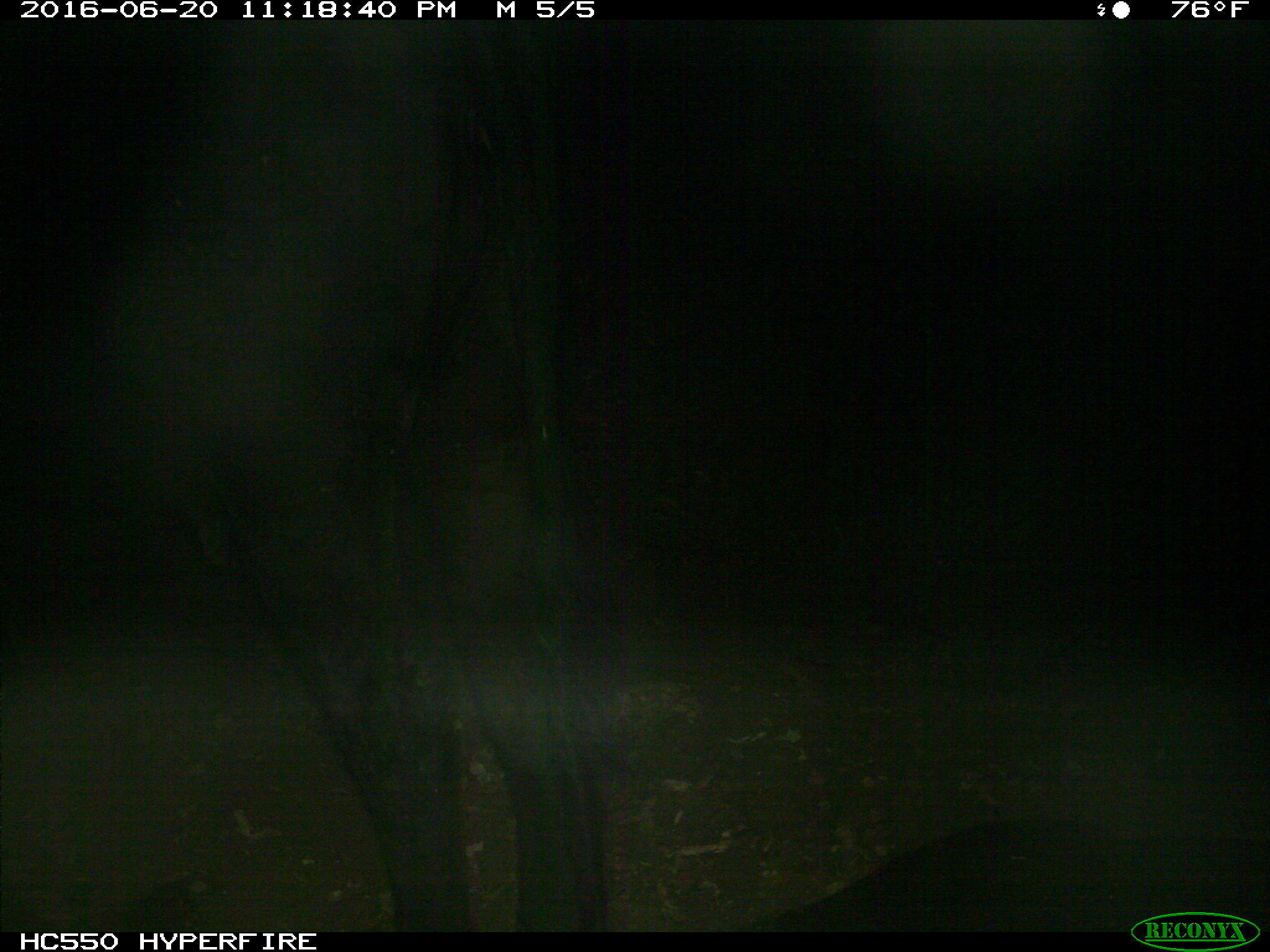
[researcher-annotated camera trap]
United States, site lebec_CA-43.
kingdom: Animalia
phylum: Chordata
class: Mammalia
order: Artiodactyla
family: Bovidae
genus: Bos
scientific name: Bos taurus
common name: domestic cow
Bos taurus (domestic cow).